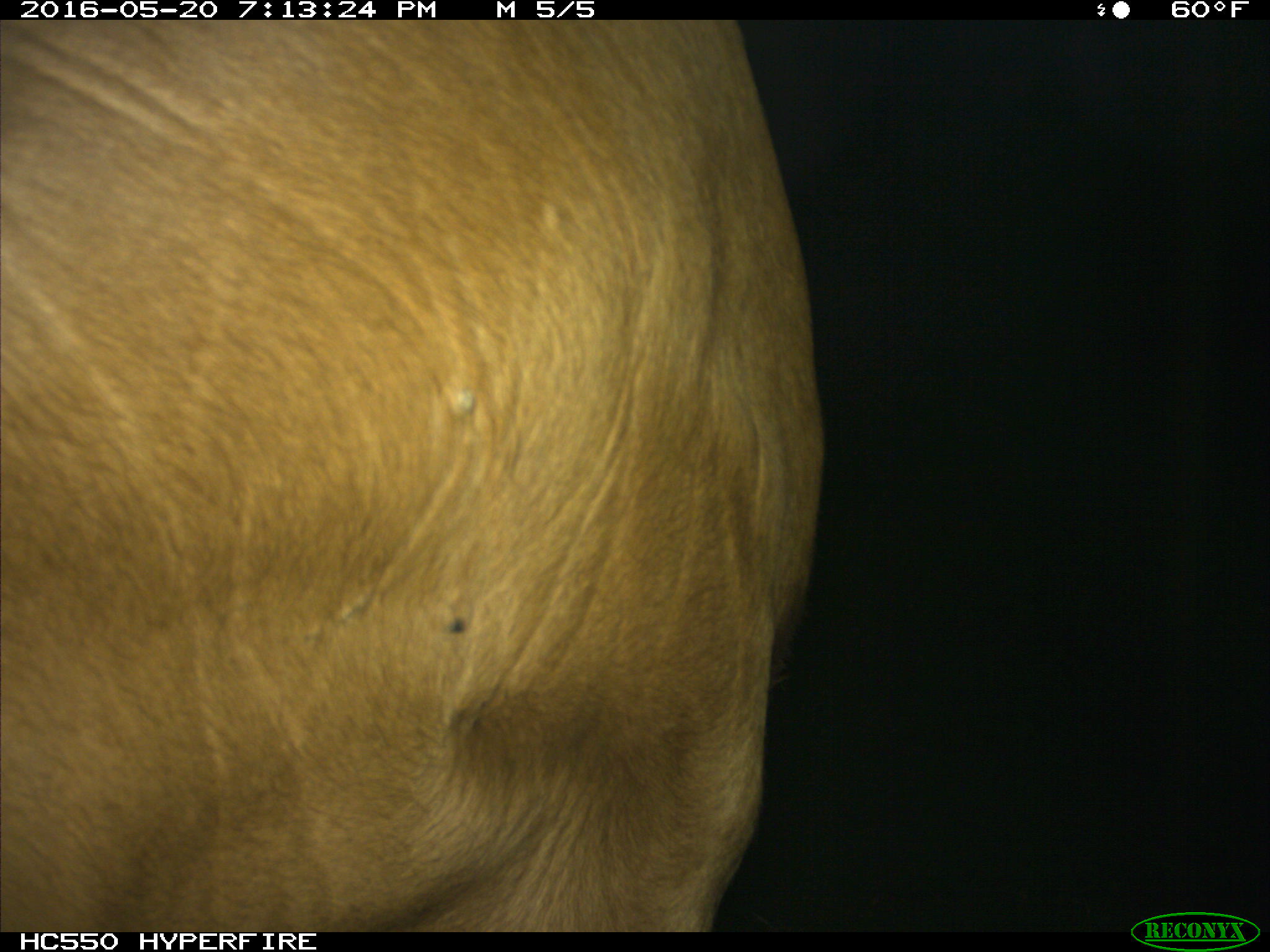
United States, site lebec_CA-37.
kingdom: Animalia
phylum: Chordata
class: Mammalia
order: Artiodactyla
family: Bovidae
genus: Bos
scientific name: Bos taurus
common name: domestic cow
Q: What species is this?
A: Bos taurus (domestic cow).